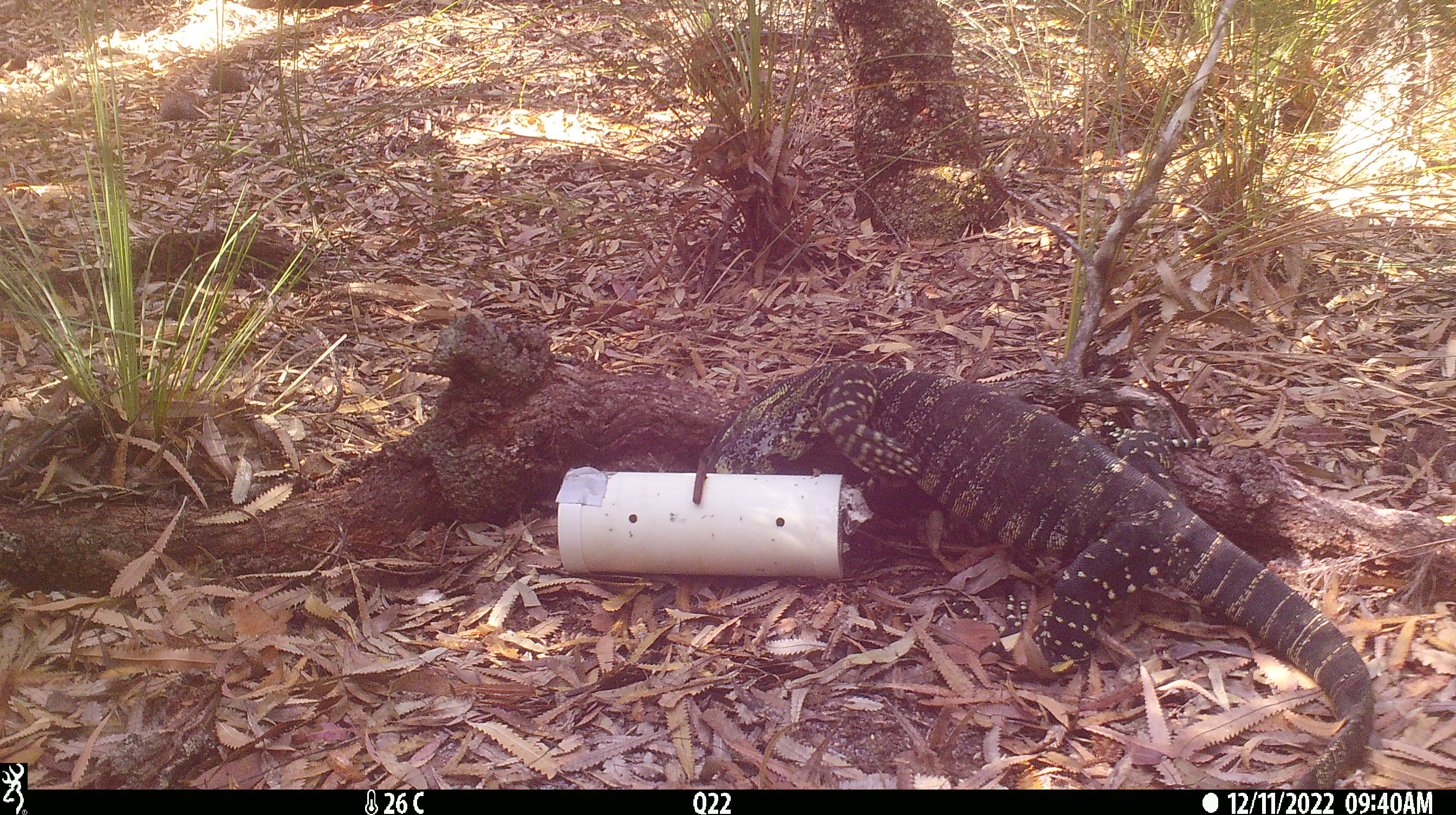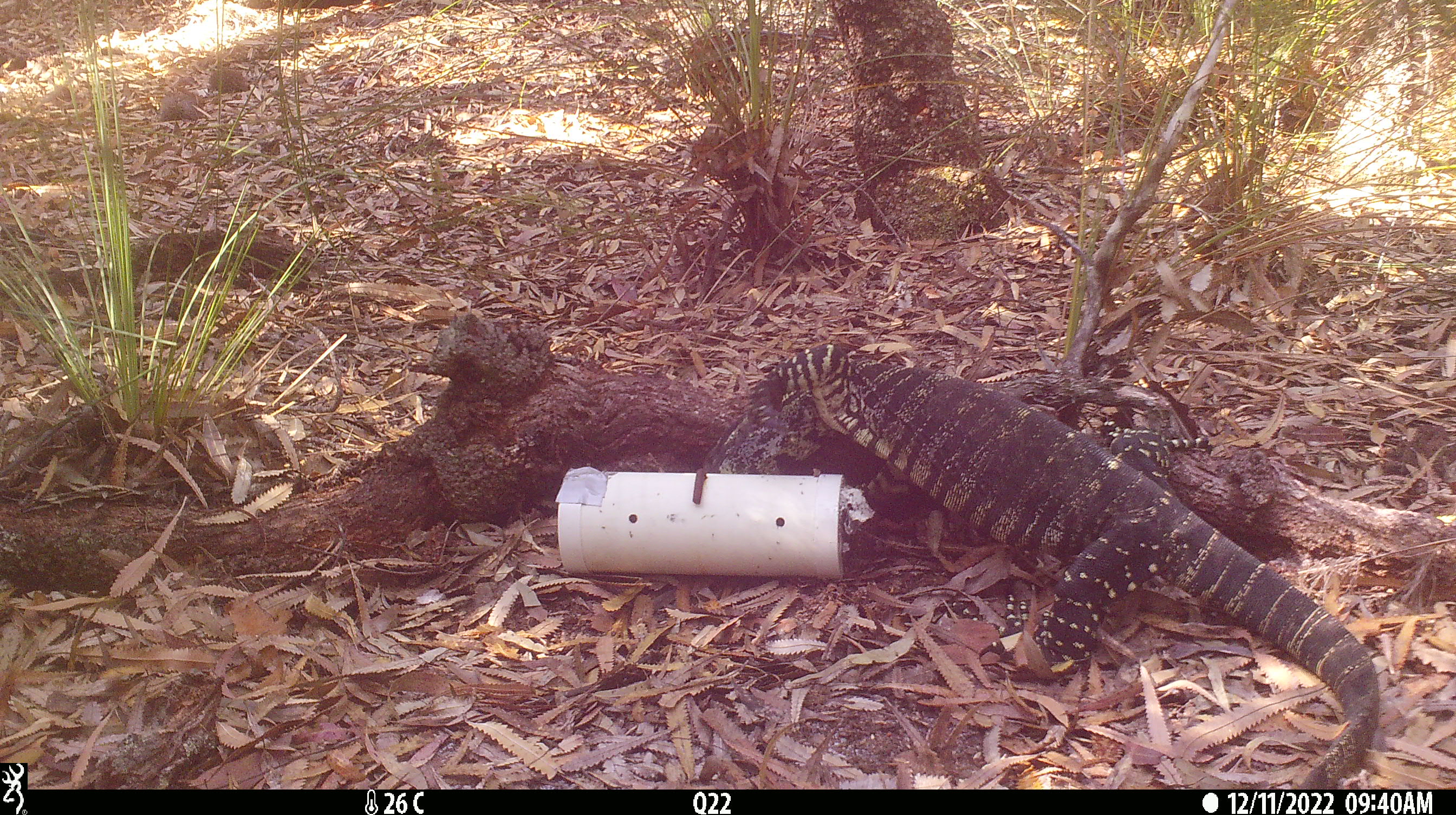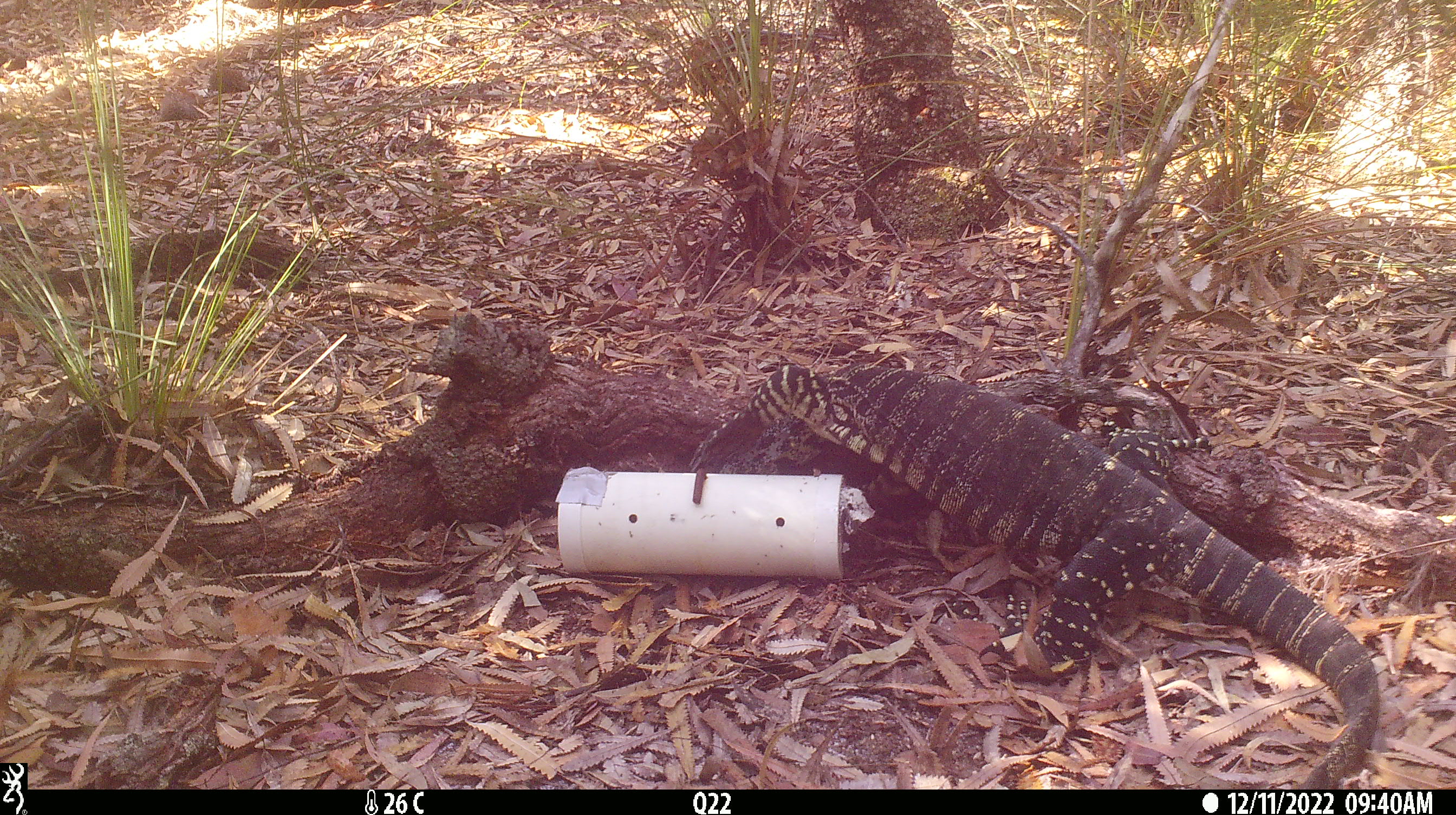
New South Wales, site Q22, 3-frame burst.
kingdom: Animalia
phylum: Chordata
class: Reptilia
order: Squamata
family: Varanidae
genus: Varanus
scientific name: Varanus varius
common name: lace monitor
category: goanna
Goanna (lace monitor) (Varanus varius).